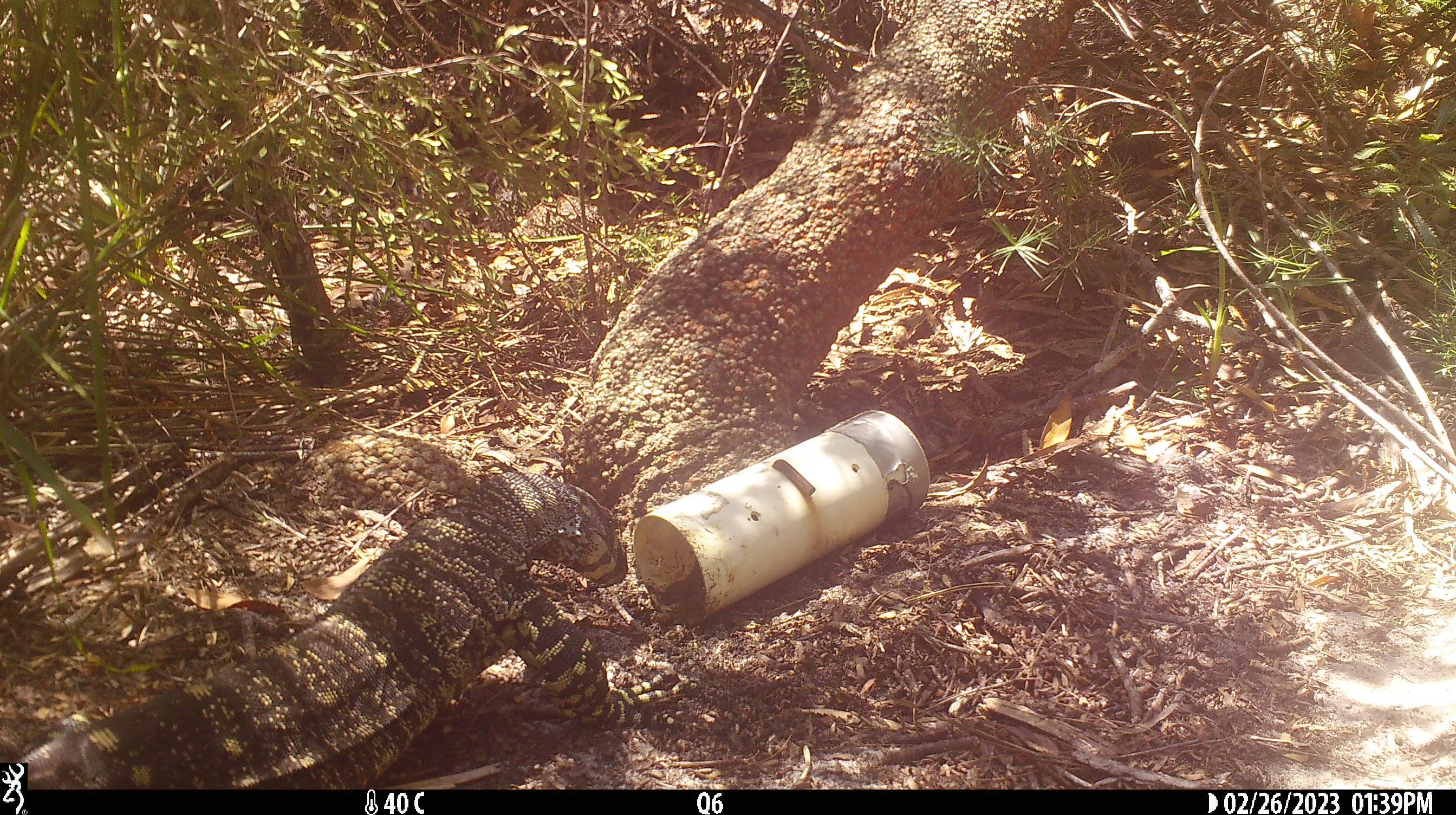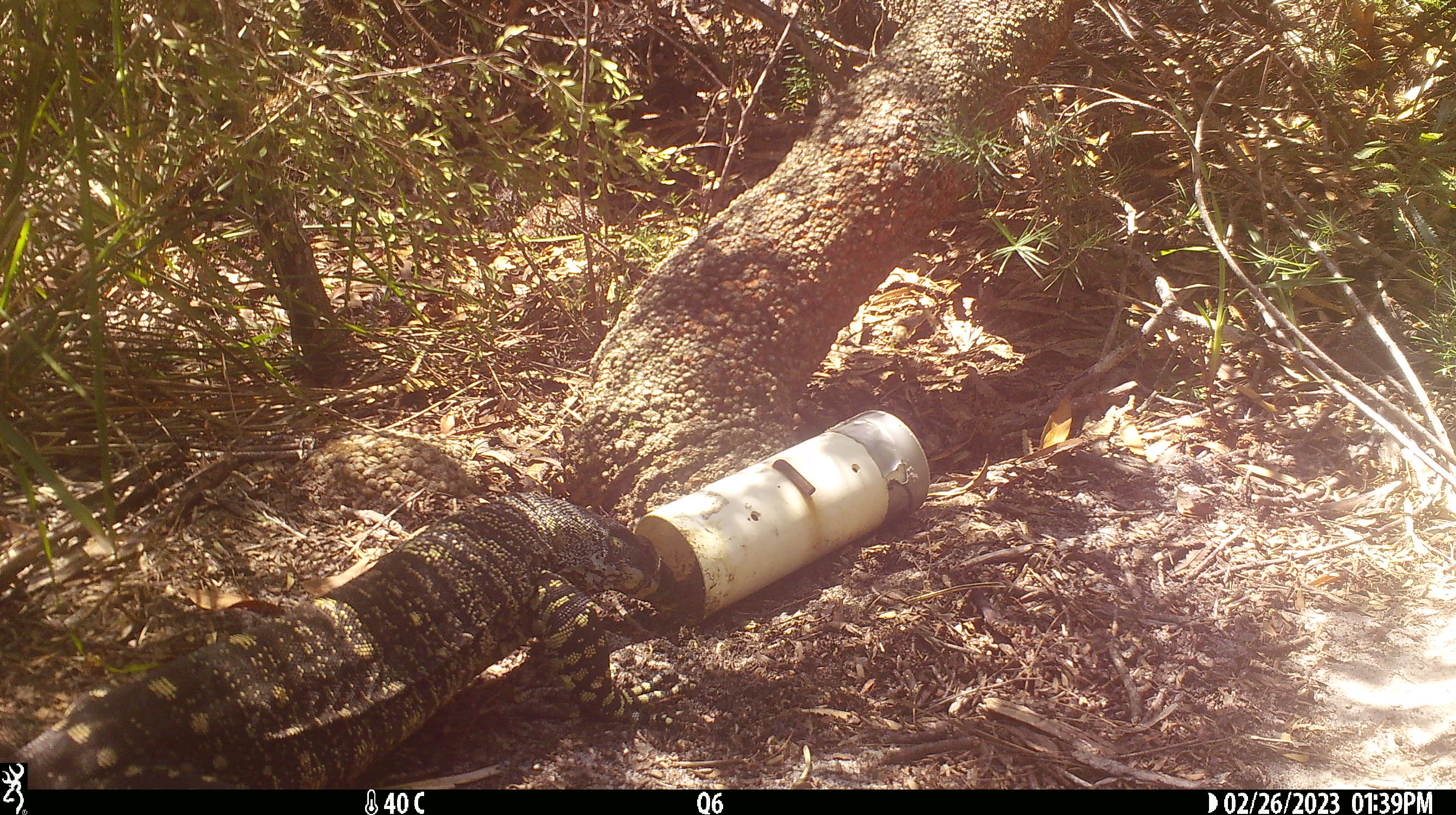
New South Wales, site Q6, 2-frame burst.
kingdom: Animalia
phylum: Chordata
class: Reptilia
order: Squamata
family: Varanidae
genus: Varanus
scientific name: Varanus varius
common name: lace monitor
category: goanna